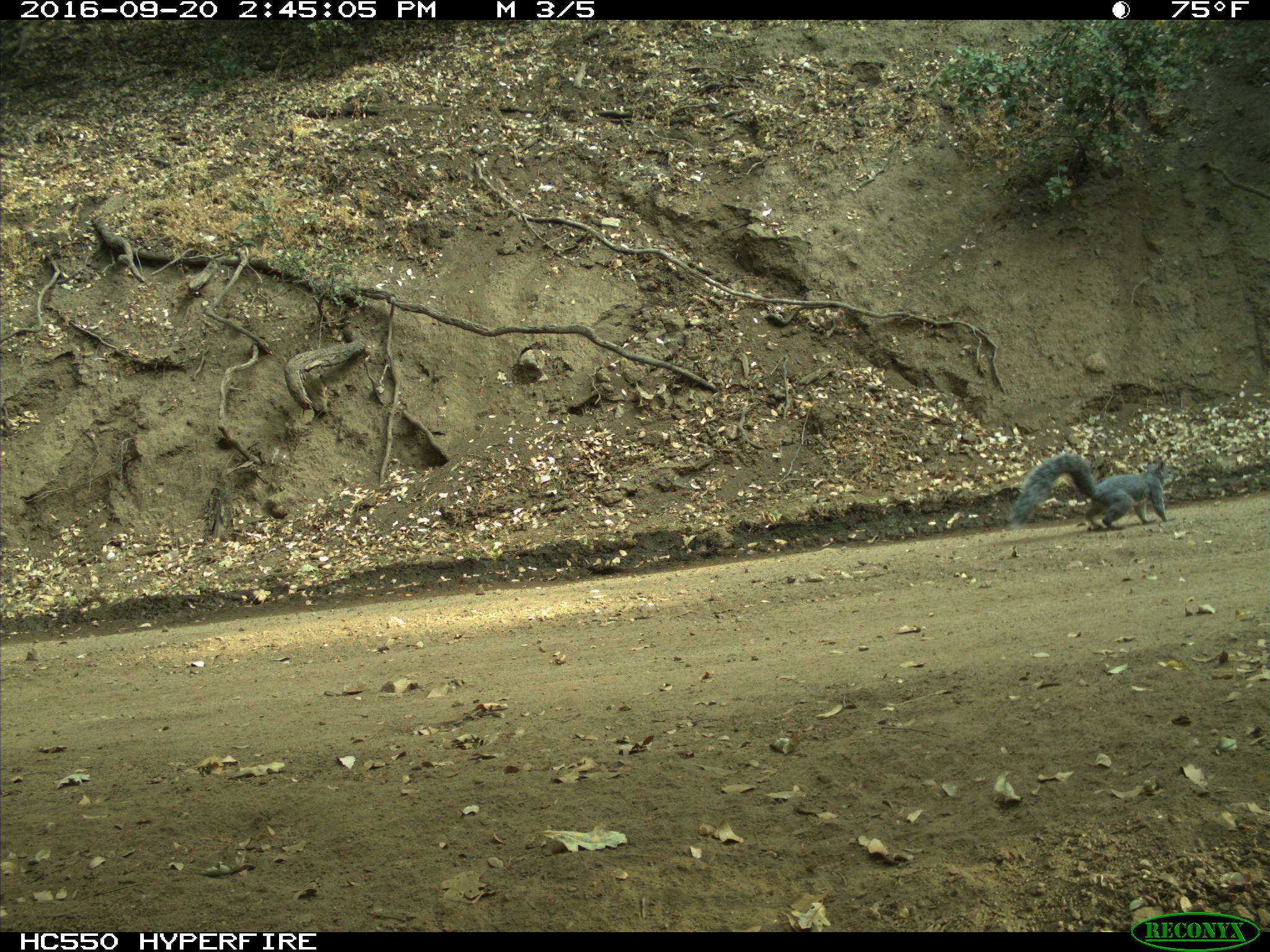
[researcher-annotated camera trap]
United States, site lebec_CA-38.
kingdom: Animalia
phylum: Chordata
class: Mammalia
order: Rodentia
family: Sciuridae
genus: Sciurus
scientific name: Sciurus carolinensis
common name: eastern gray squirrel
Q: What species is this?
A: Sciurus carolinensis (eastern gray squirrel).